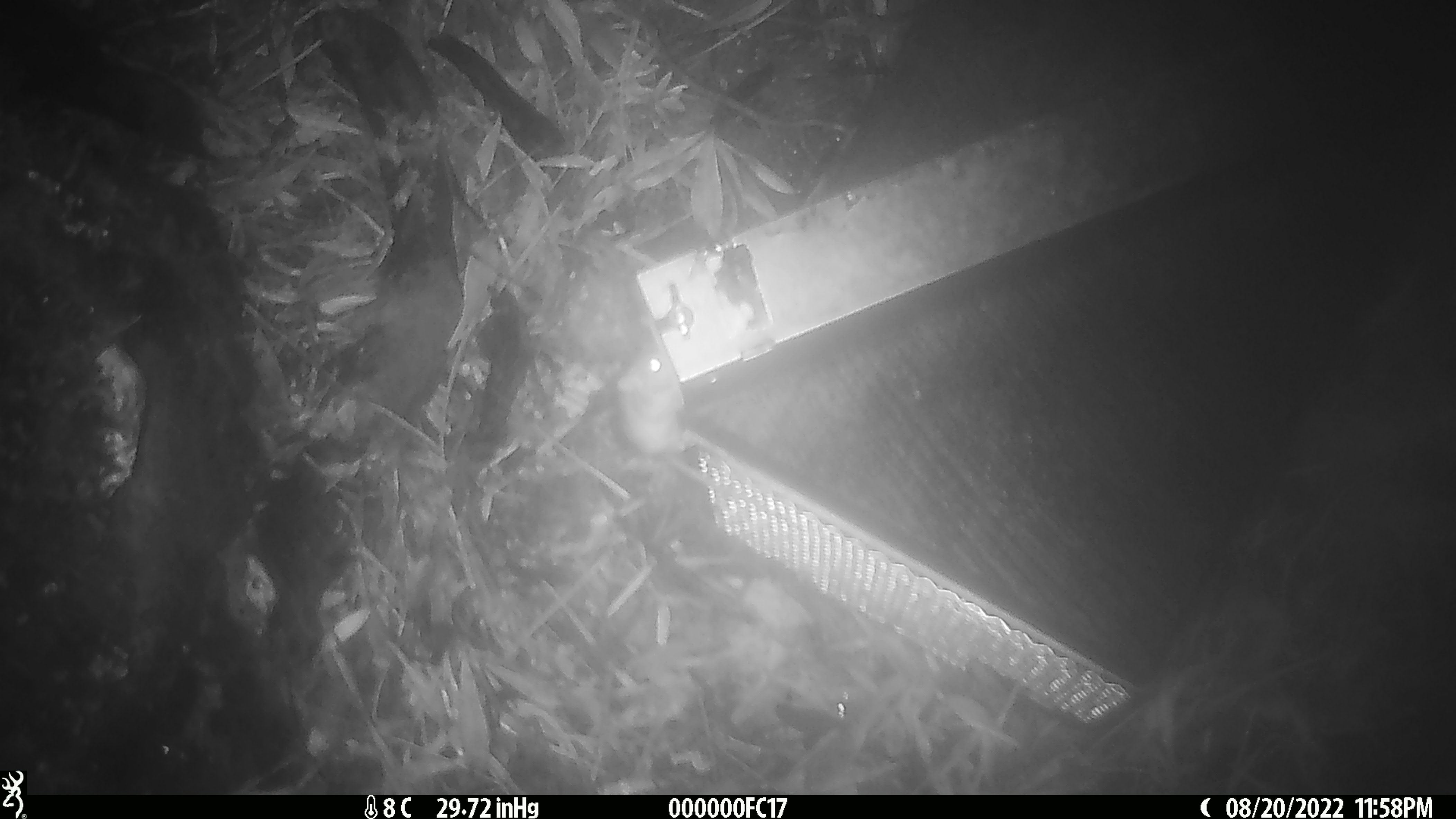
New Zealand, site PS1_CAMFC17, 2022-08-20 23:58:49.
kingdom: Animalia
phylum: Chordata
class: Mammalia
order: Rodentia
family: Muridae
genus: Mus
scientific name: Mus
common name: mouse